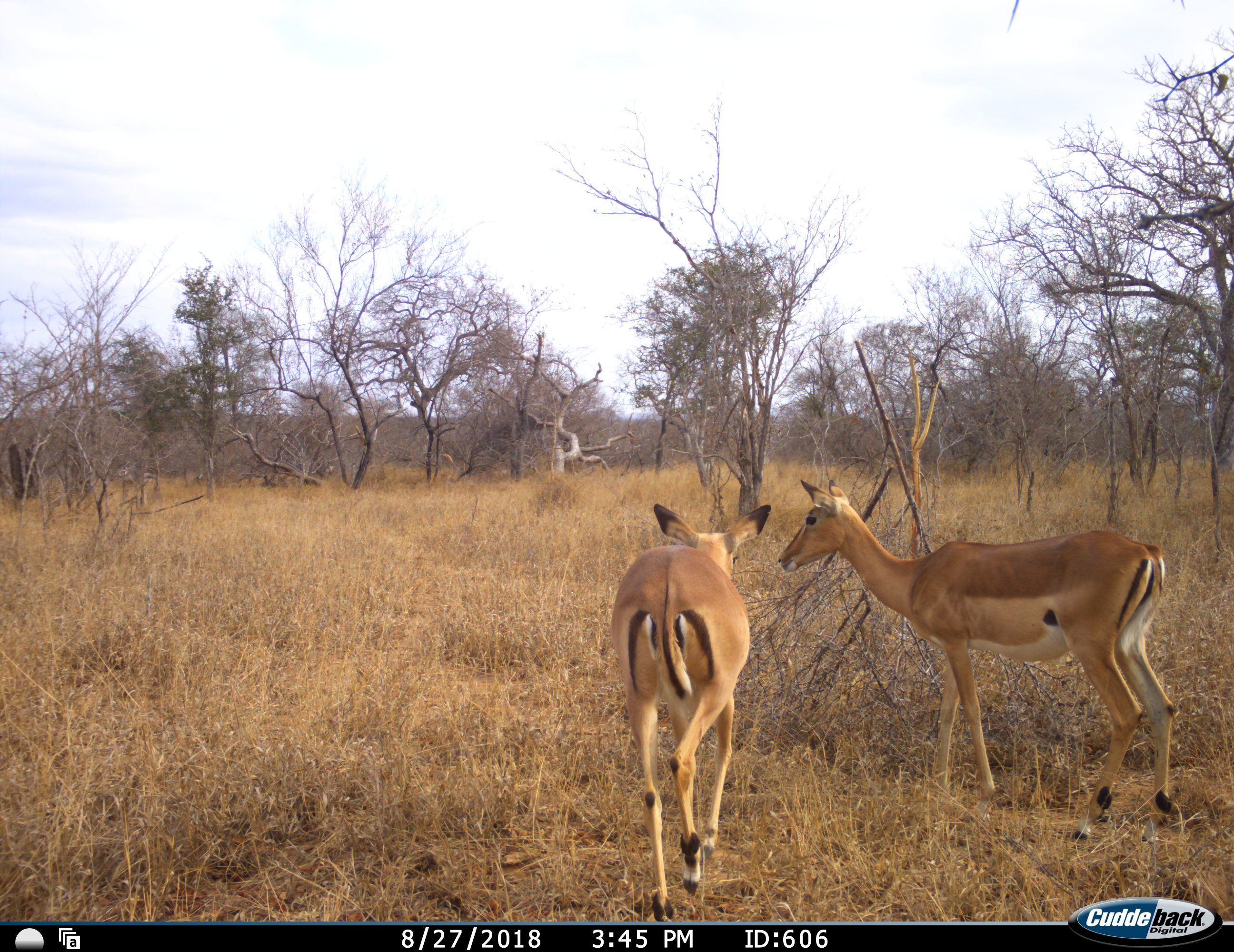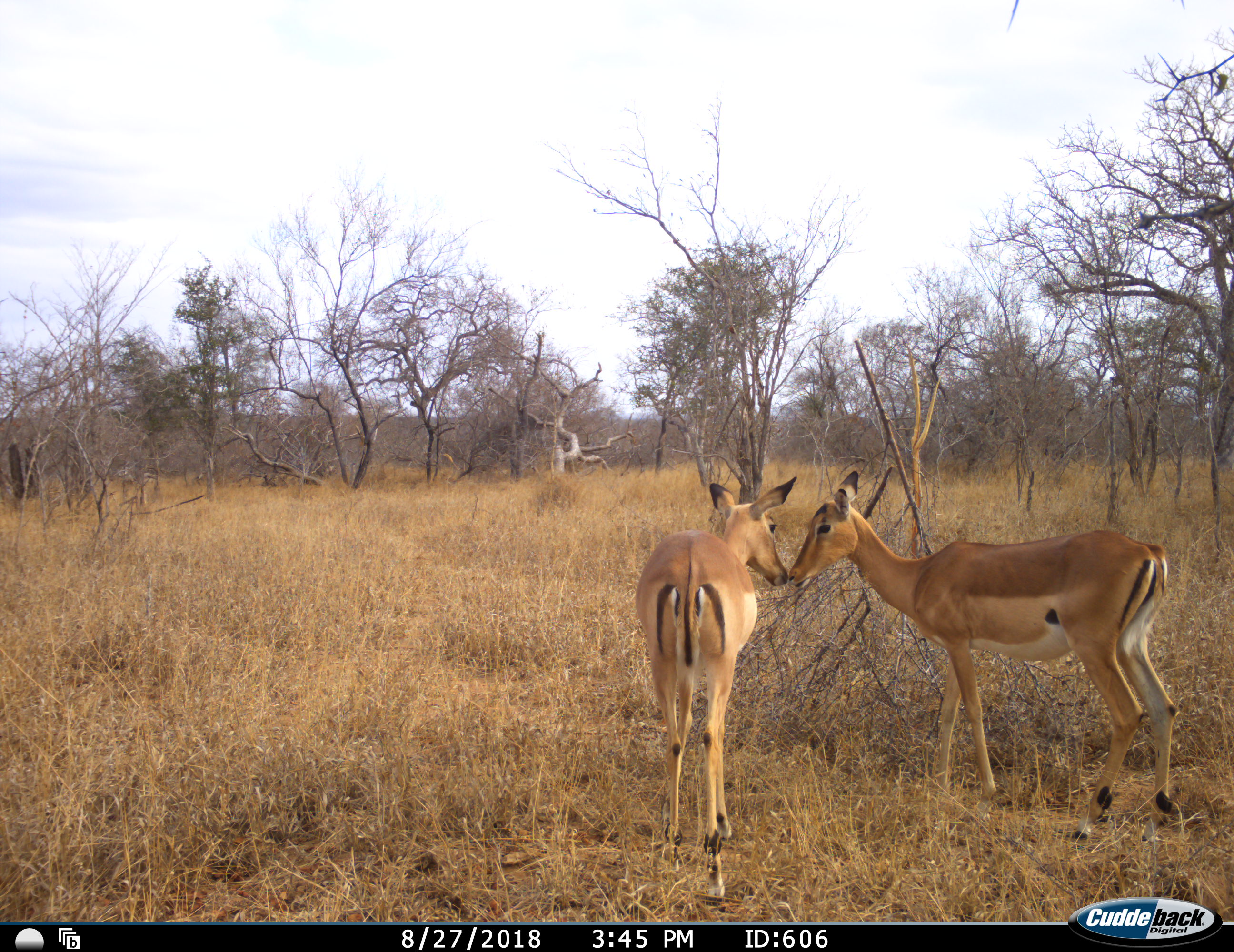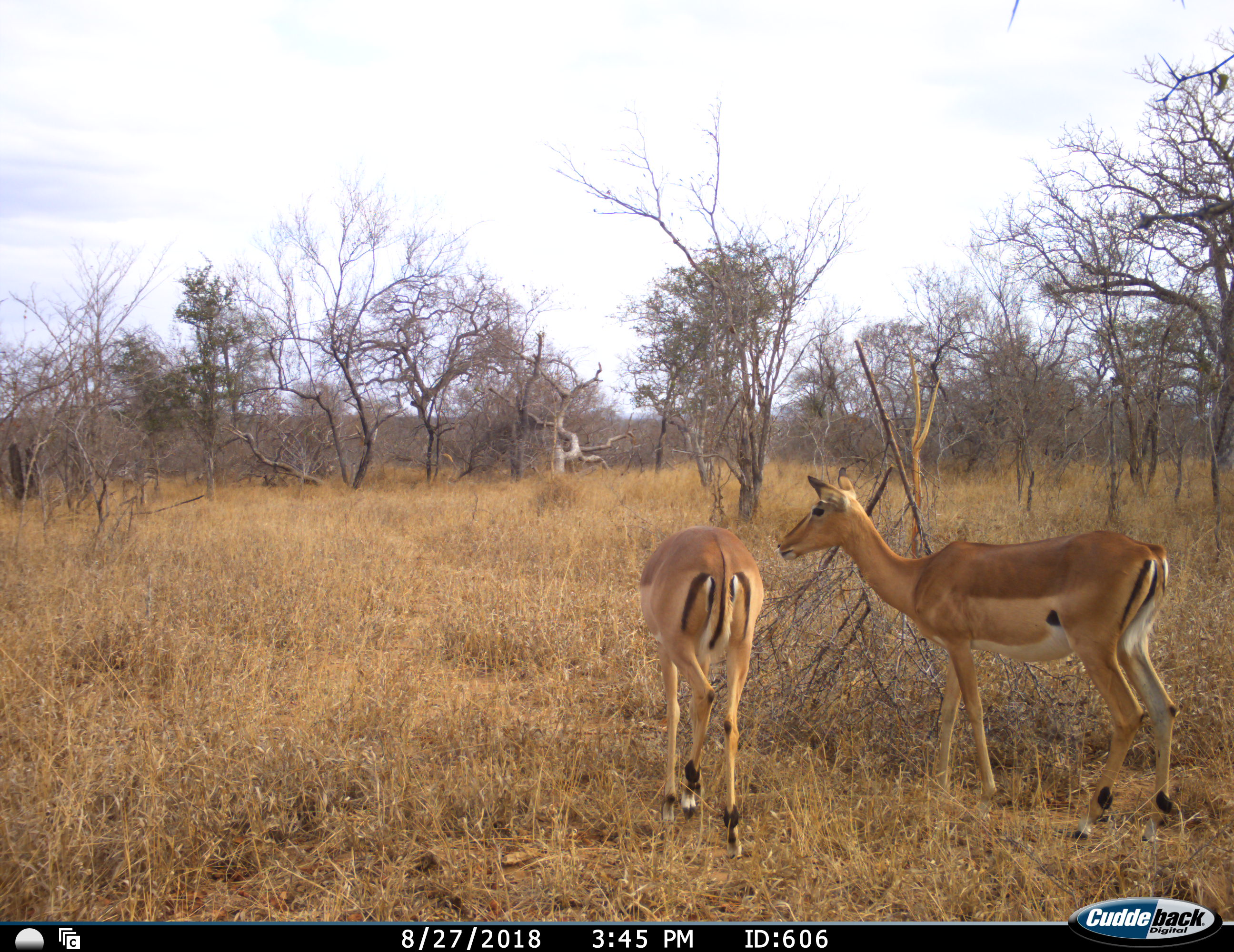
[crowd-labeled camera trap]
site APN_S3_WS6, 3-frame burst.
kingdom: Animalia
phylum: Chordata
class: Mammalia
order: Artiodactyla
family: Bovidae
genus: Aepyceros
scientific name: Aepyceros melampus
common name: impala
Impala (Aepyceros melampus), count 2. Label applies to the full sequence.